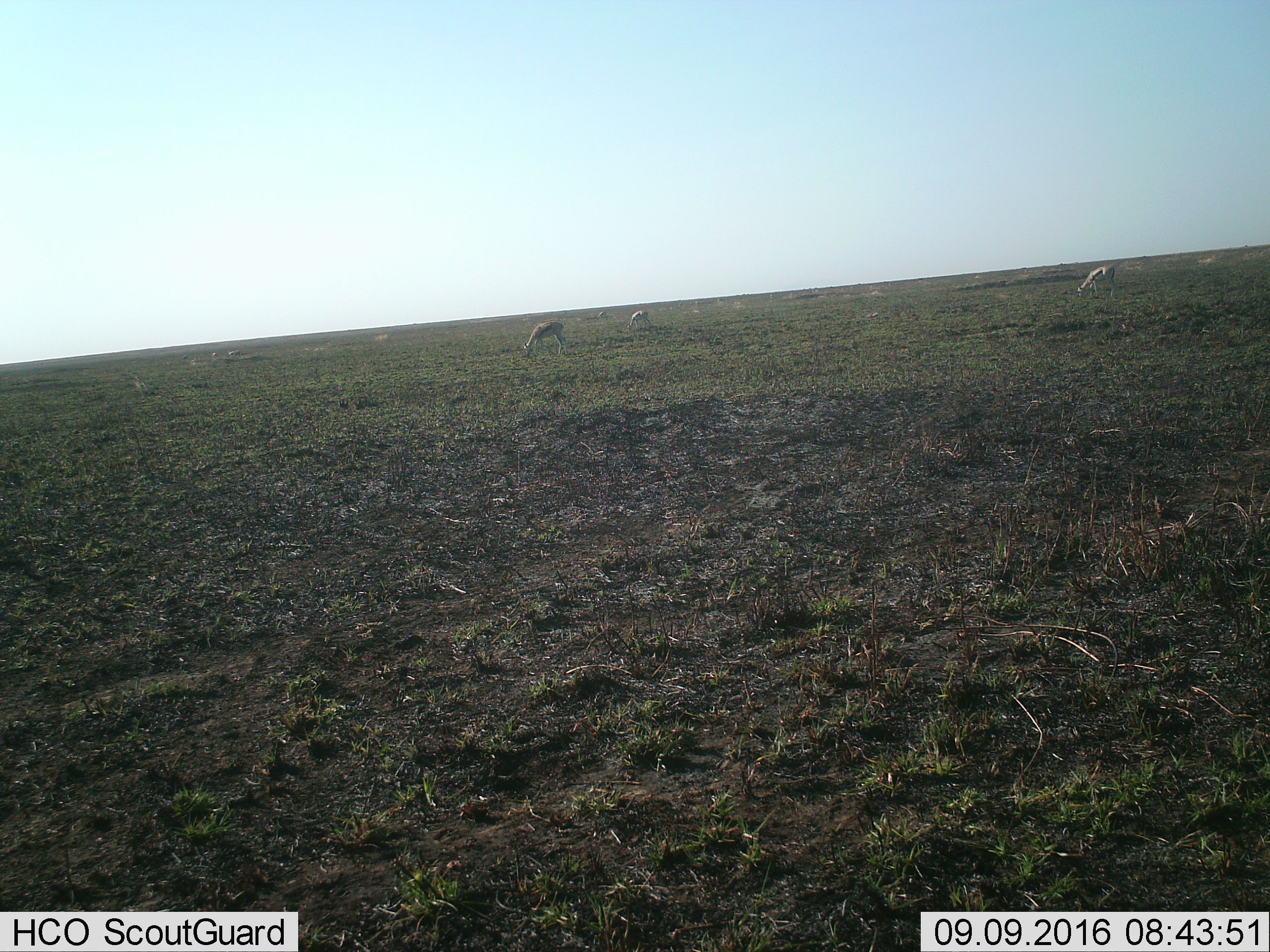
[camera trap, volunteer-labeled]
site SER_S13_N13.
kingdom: Animalia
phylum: Chordata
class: Mammalia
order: Artiodactyla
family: Bovidae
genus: Eudorcas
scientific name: Eudorcas thomsonii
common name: thomson's gazelle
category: gazellethomsons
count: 8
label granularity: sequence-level